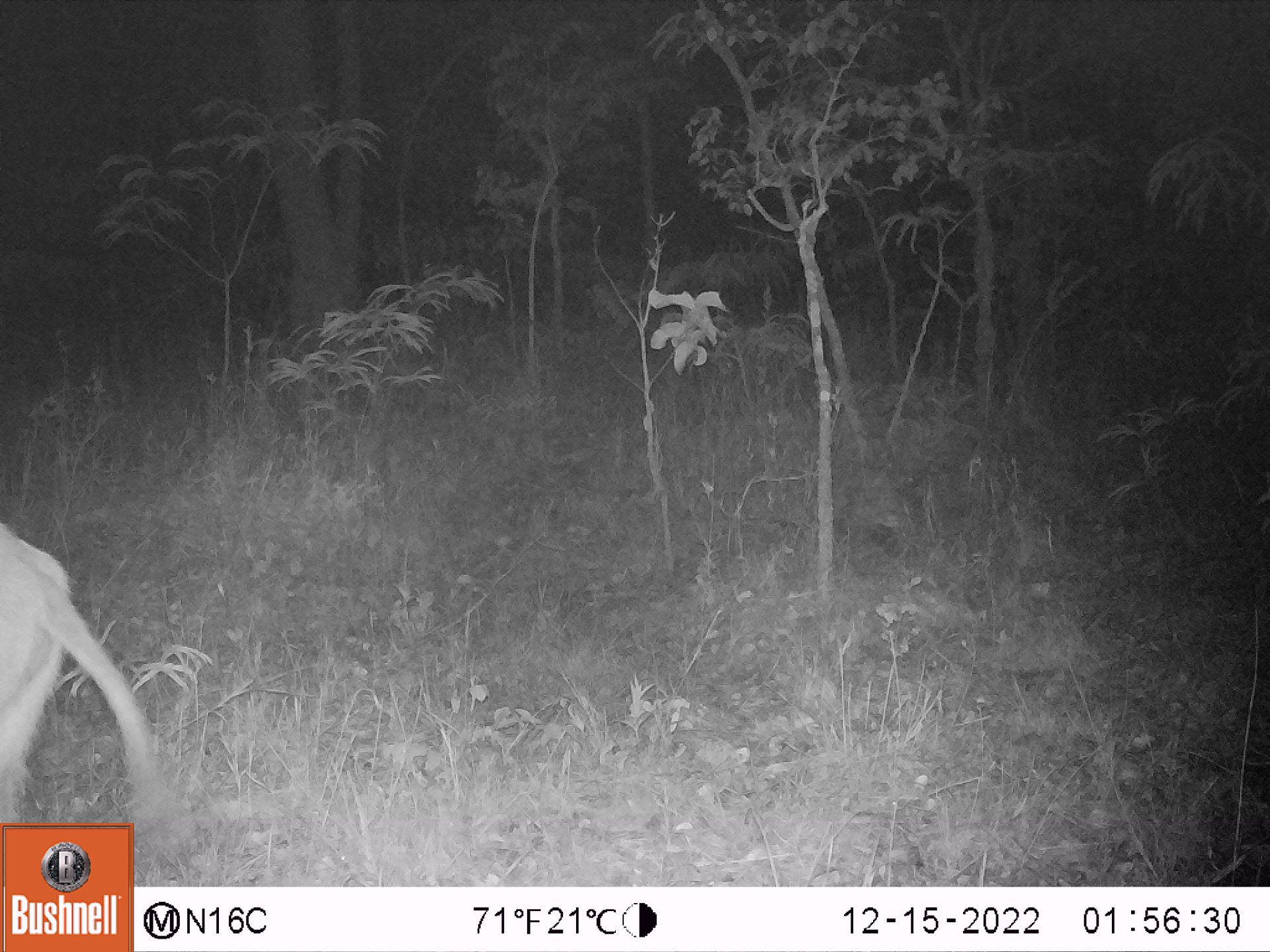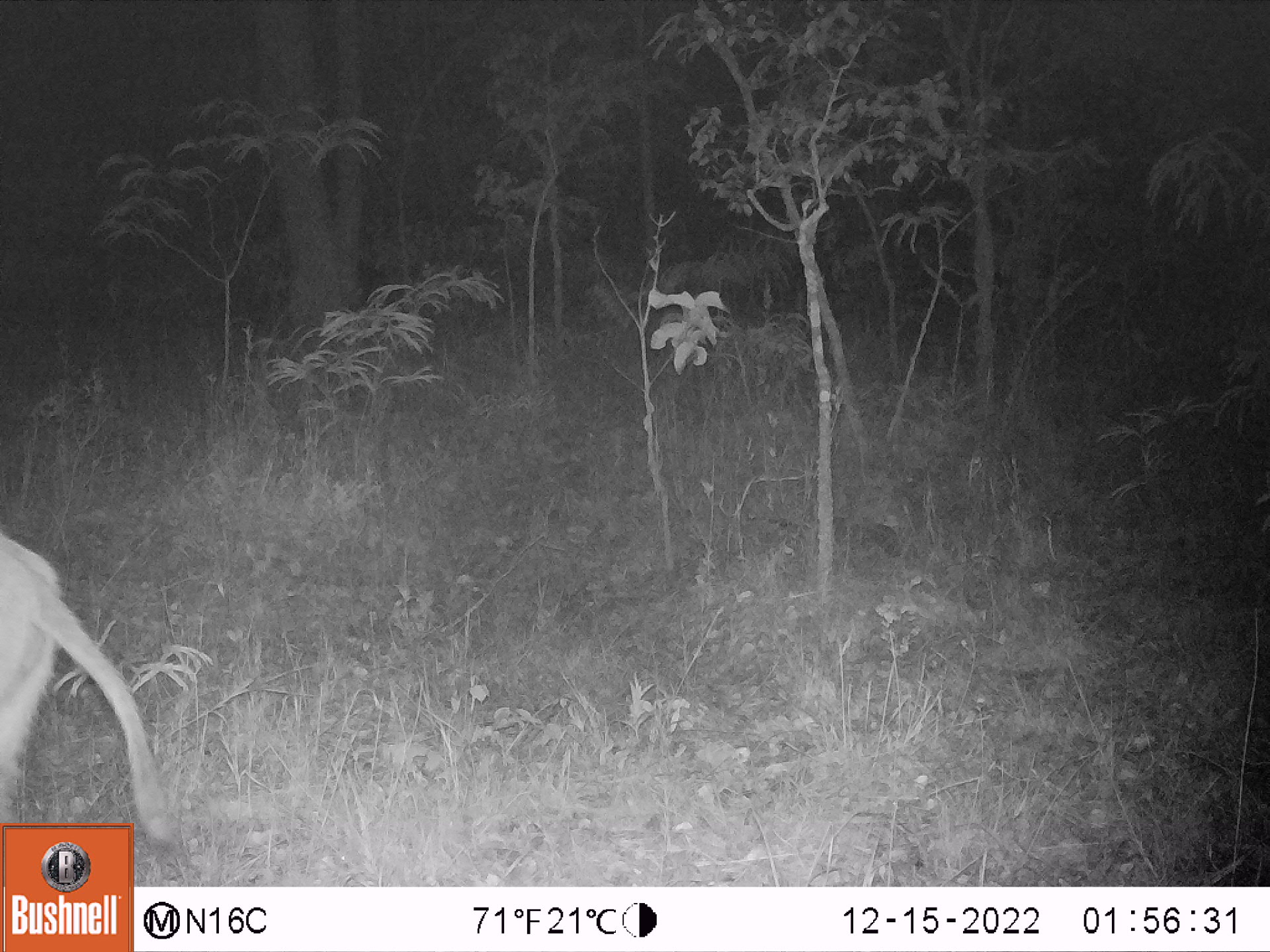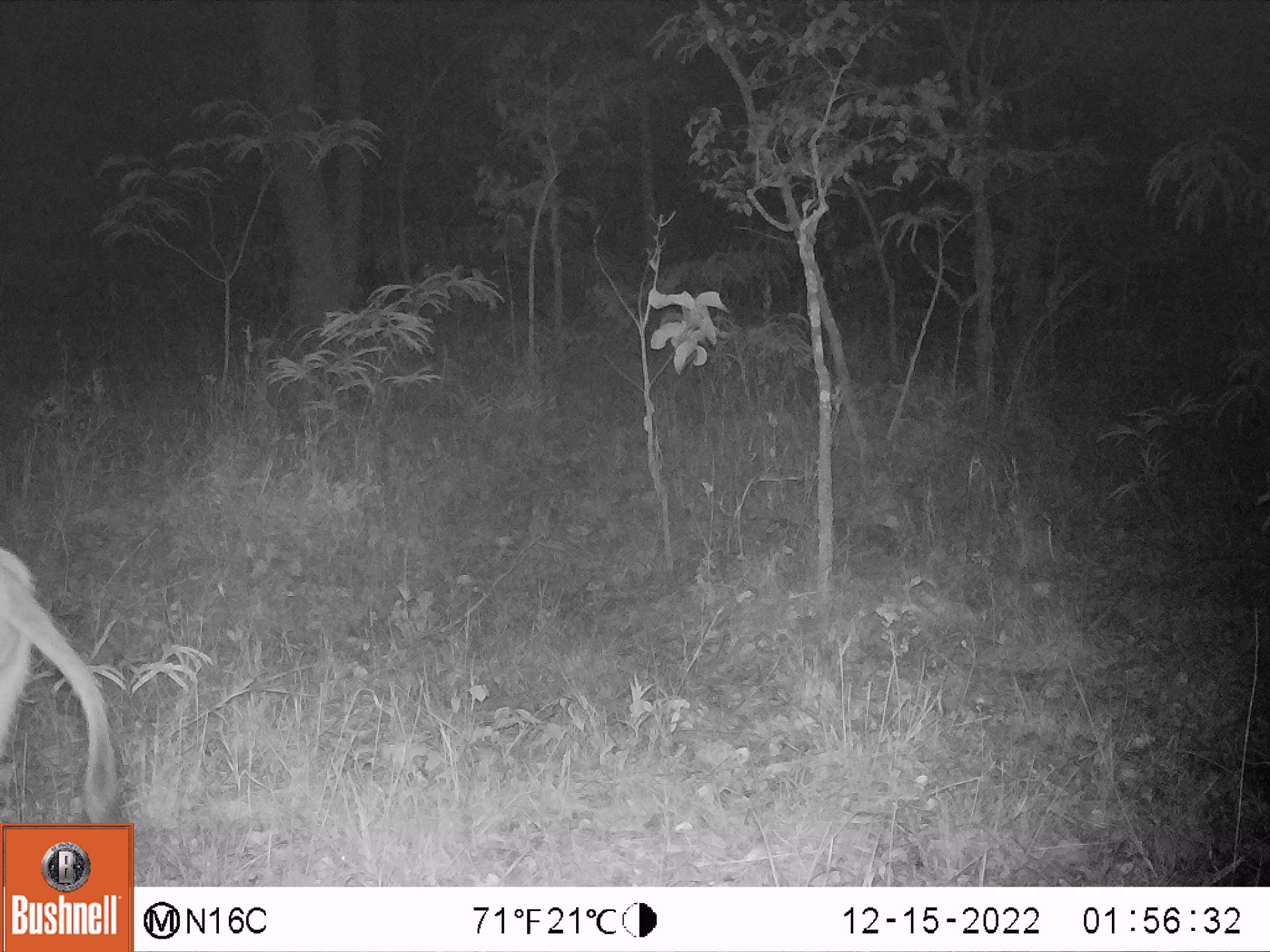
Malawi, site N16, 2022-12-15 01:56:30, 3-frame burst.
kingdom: Animalia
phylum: Chordata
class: Mammalia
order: Artiodactyla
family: Bovidae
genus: Kobus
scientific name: Kobus ellipsiprymnus ellipsiprymnus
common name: common waterbuck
Common waterbuck (Kobus ellipsiprymnus ellipsiprymnus), count 1.